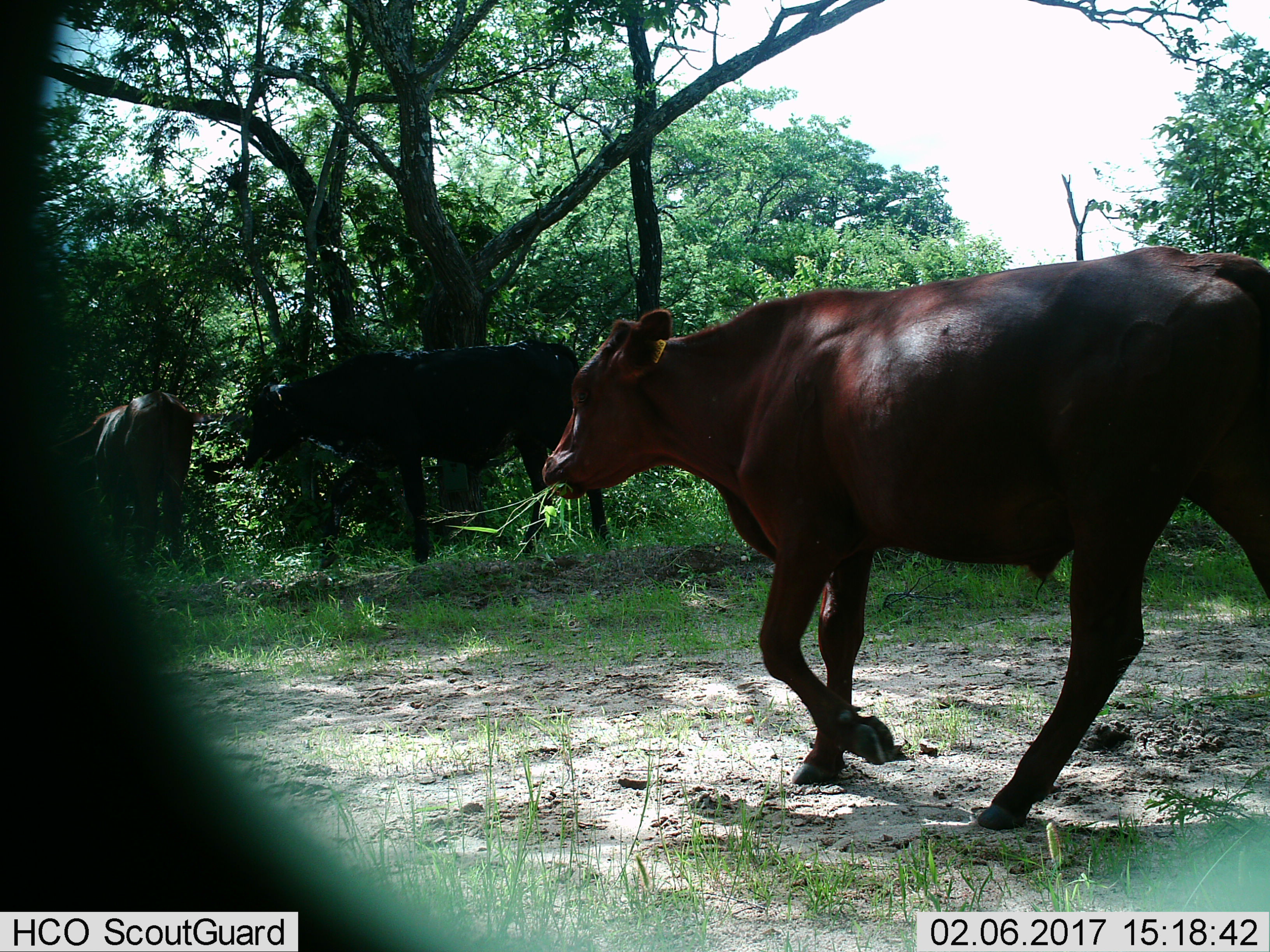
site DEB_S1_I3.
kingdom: Animalia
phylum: Chordata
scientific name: Vertebrata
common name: domestic animal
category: domesticanimal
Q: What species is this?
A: Domesticanimal (domestic animal) (Vertebrata).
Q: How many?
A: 3.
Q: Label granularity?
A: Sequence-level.